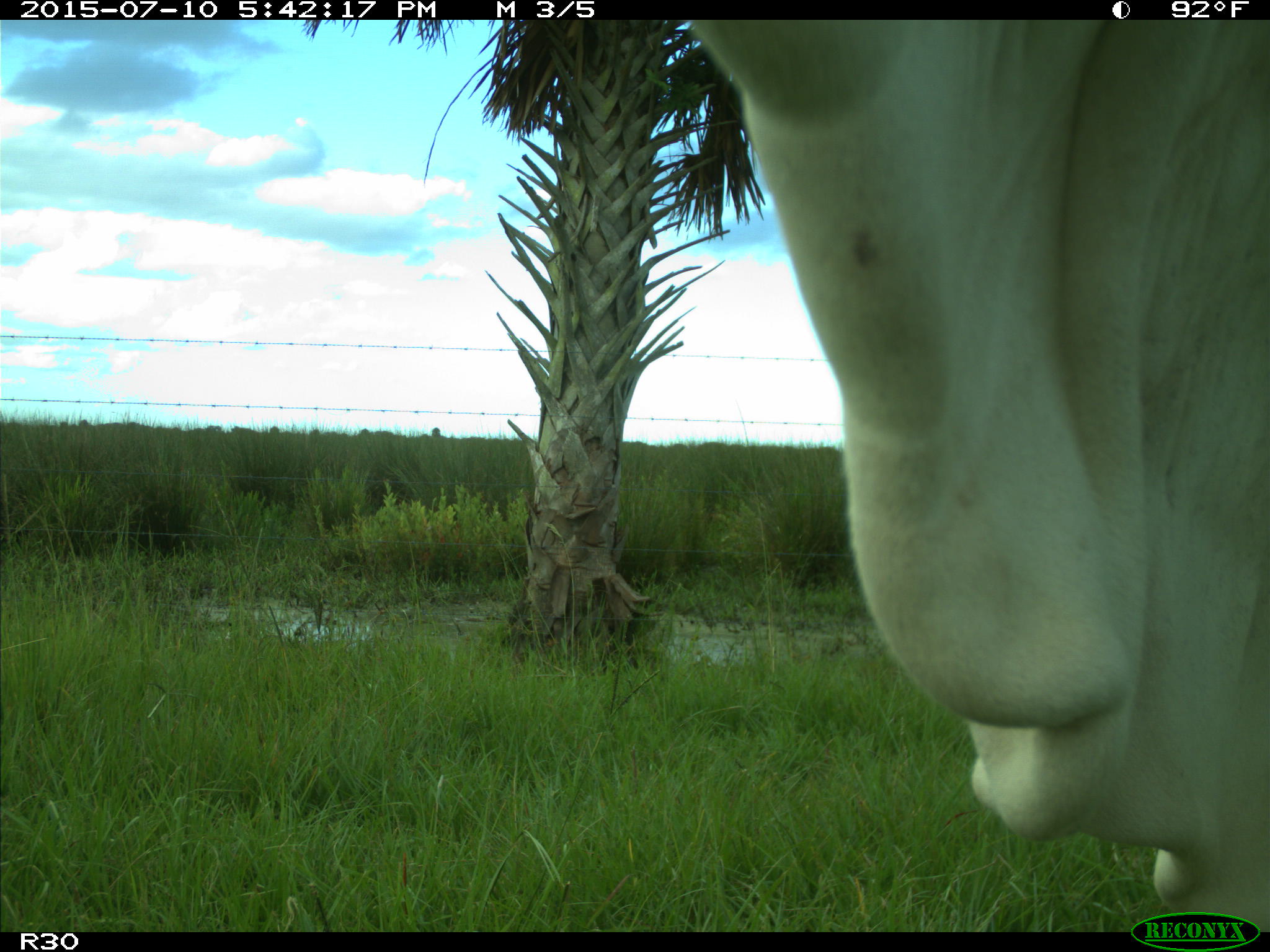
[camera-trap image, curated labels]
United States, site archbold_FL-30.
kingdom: Animalia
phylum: Chordata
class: Mammalia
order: Artiodactyla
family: Bovidae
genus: Bos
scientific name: Bos taurus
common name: domestic cow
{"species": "Bos taurus (domestic cow)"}